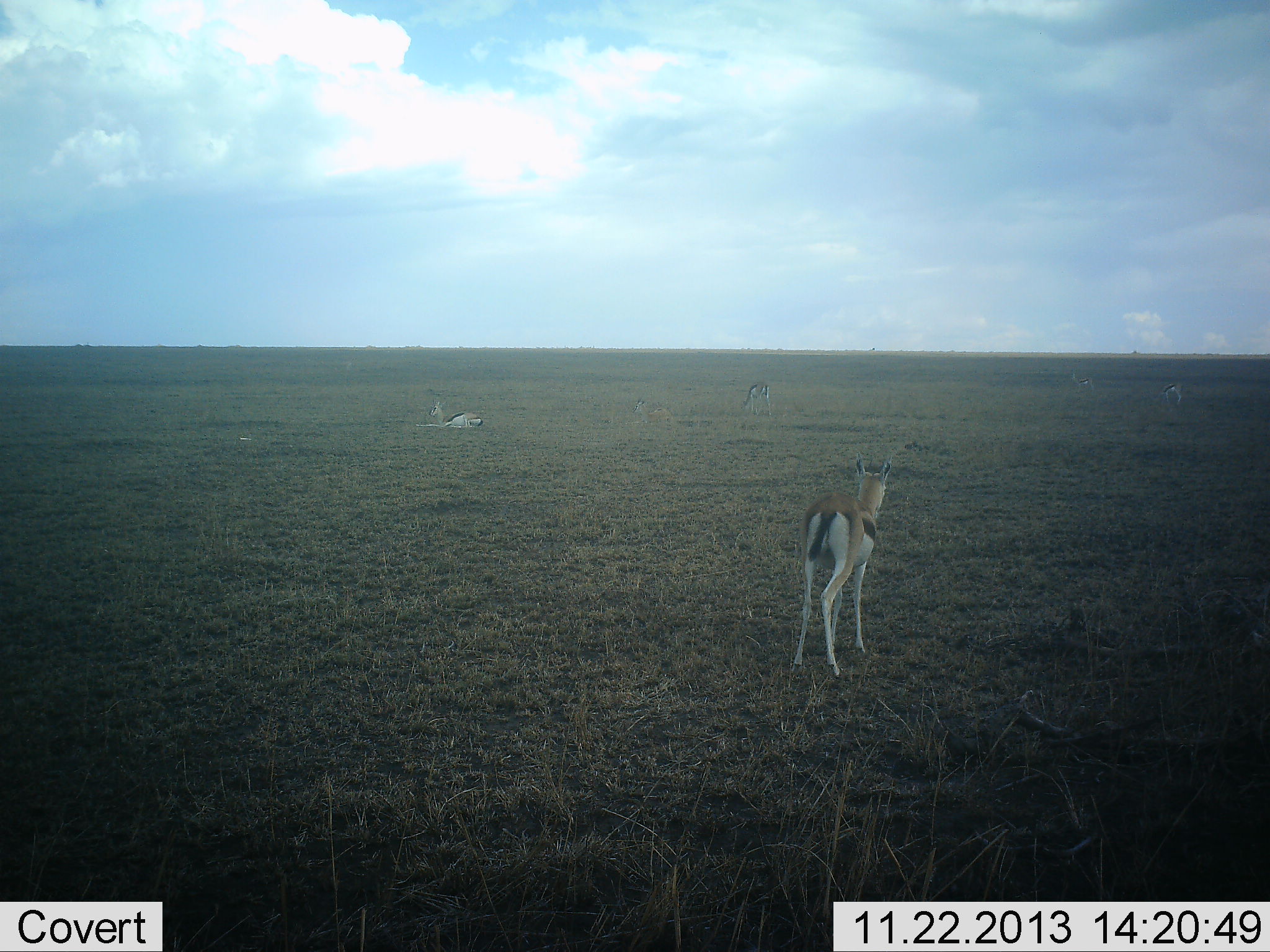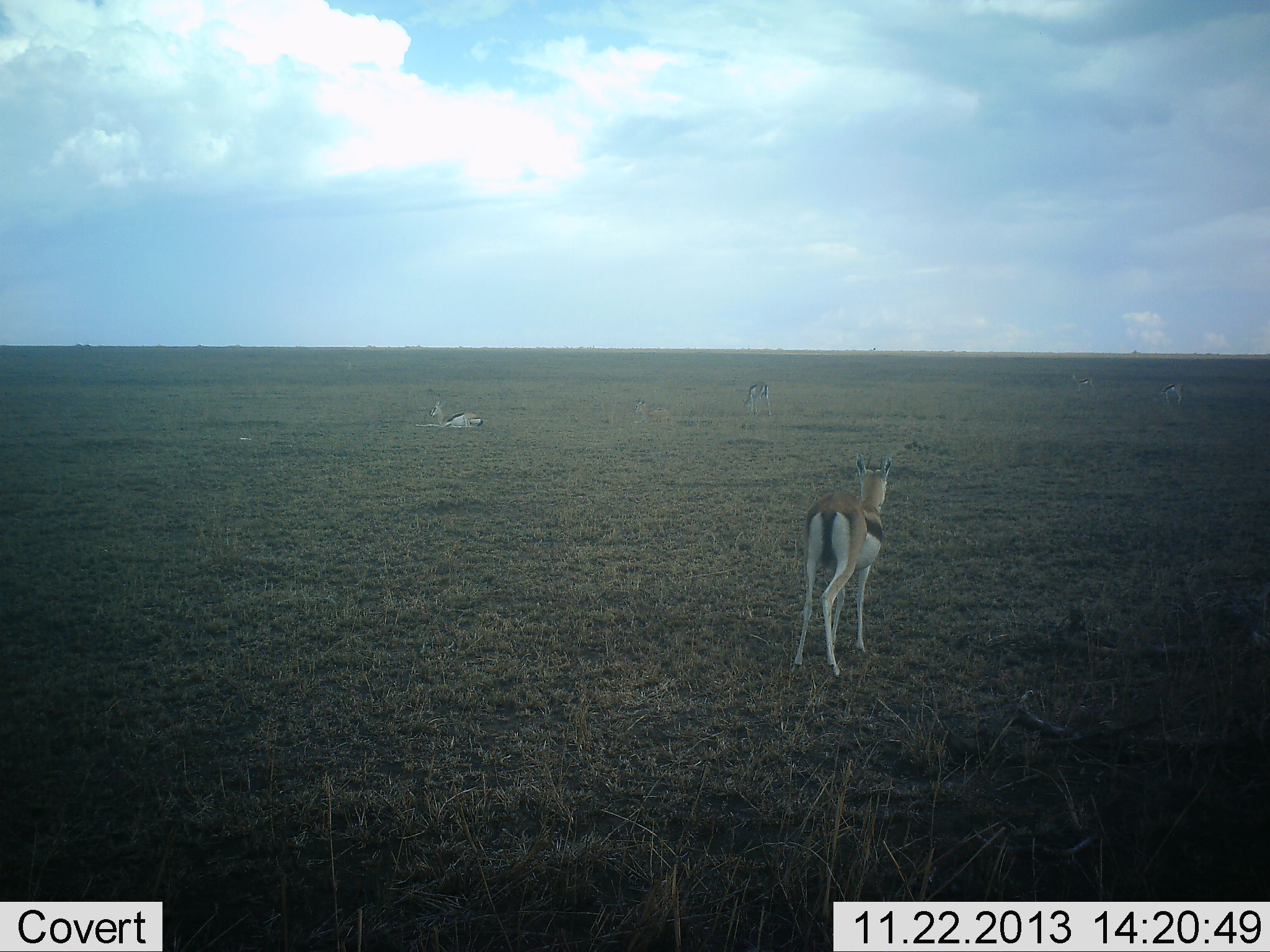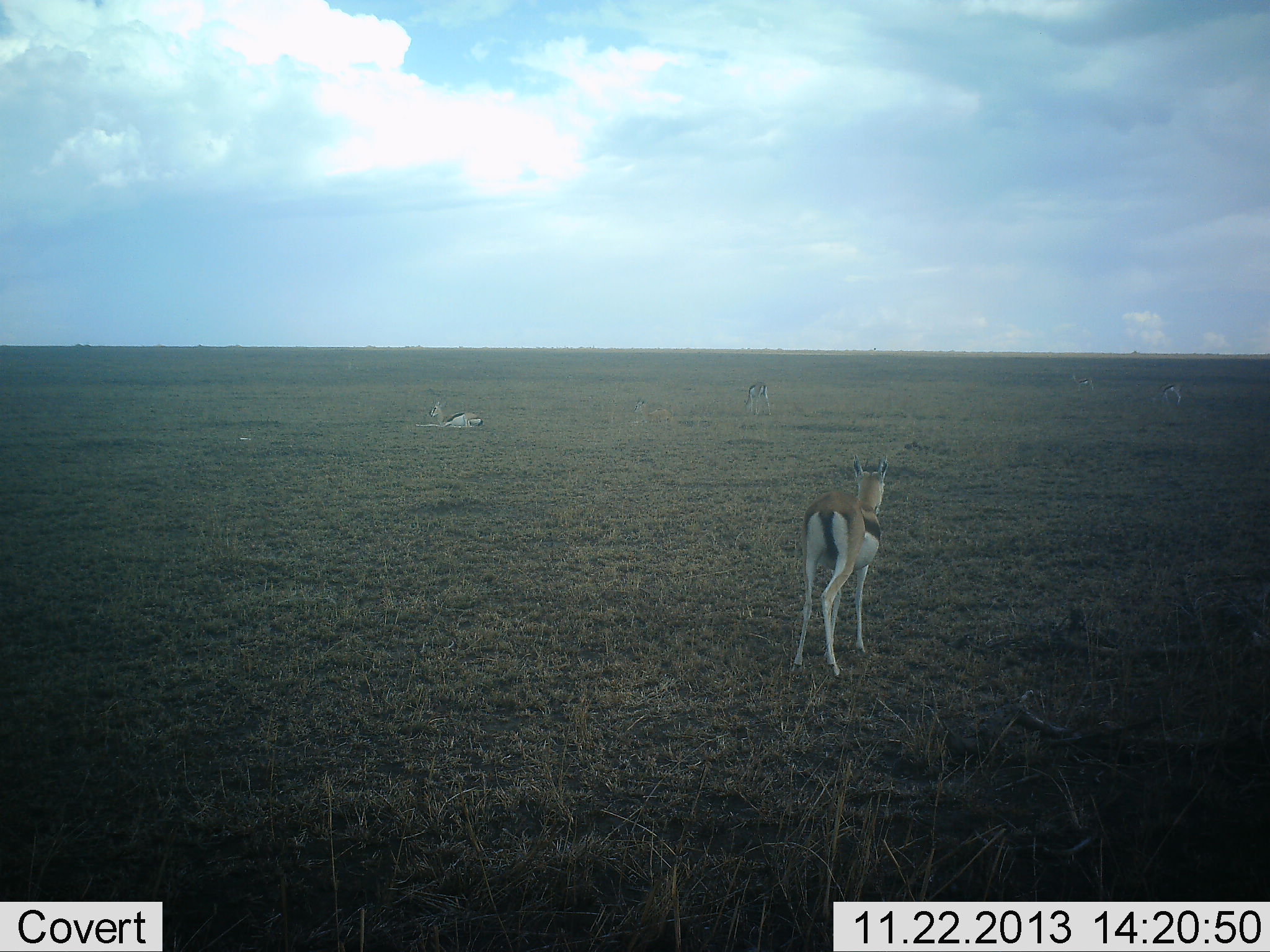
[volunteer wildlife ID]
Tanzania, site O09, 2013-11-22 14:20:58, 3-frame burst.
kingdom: Animalia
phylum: Chordata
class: Mammalia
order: Artiodactyla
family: Bovidae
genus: Eudorcas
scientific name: Eudorcas thomsonii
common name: thomson's gazelle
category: gazellethomsons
Gazellethomsons (thomson's gazelle) (Eudorcas thomsonii), count 4. Behavior (volunteer vote fractions): standing 91%, resting 85%, moving 9%, interacting 0%. Young present (vote fraction): 0%. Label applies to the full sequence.